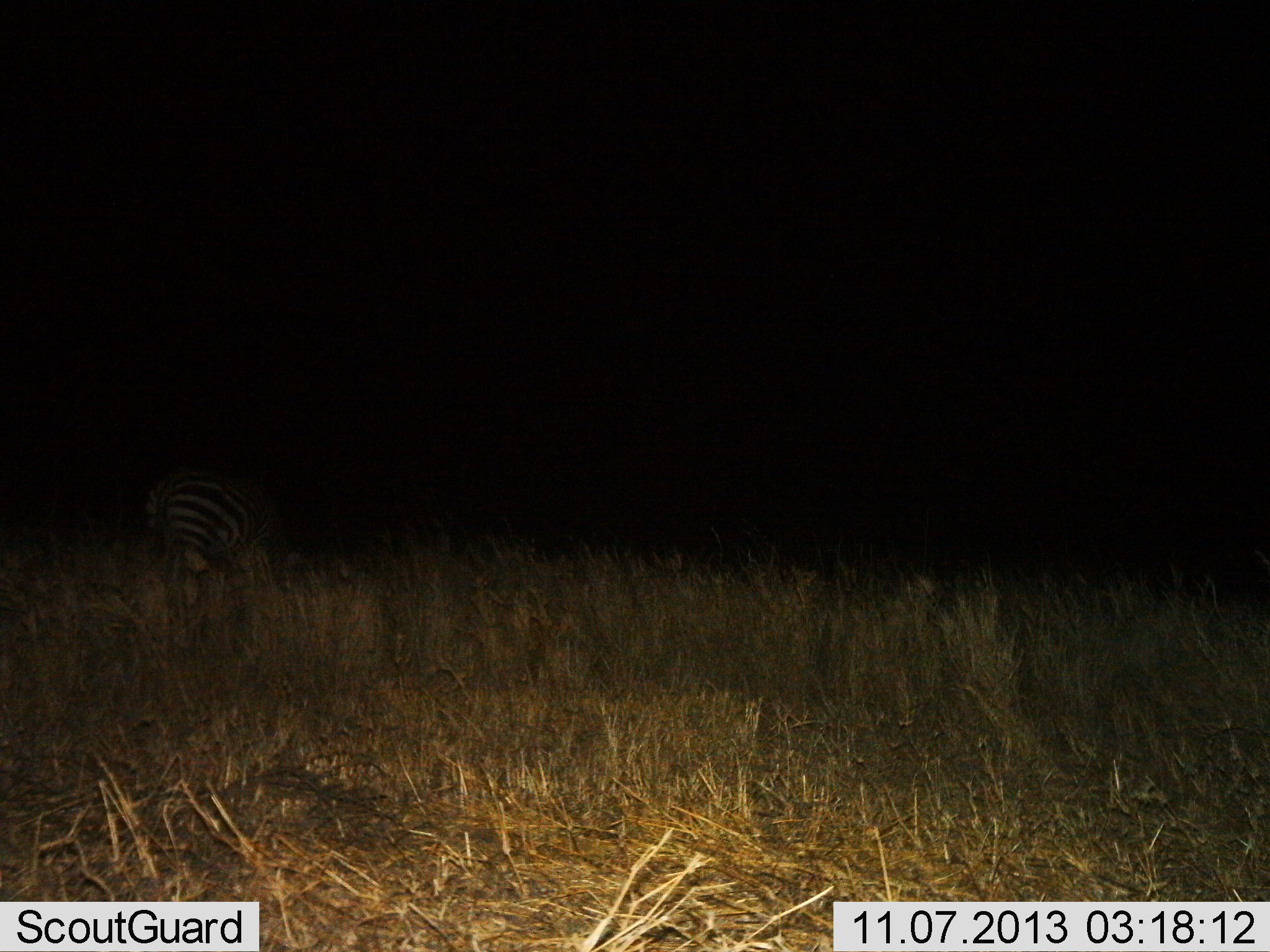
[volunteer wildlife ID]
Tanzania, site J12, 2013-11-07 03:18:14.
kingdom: Animalia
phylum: Chordata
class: Mammalia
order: Perissodactyla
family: Equidae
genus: Equus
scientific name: Equus quagga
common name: plains zebra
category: zebra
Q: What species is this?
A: Zebra (plains zebra) (Equus quagga).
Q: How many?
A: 1.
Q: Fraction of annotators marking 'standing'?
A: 60%.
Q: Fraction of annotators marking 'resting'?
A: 0%.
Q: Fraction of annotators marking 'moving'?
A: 20%.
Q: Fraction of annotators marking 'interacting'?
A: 0%.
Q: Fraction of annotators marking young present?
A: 0%.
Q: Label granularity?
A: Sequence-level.